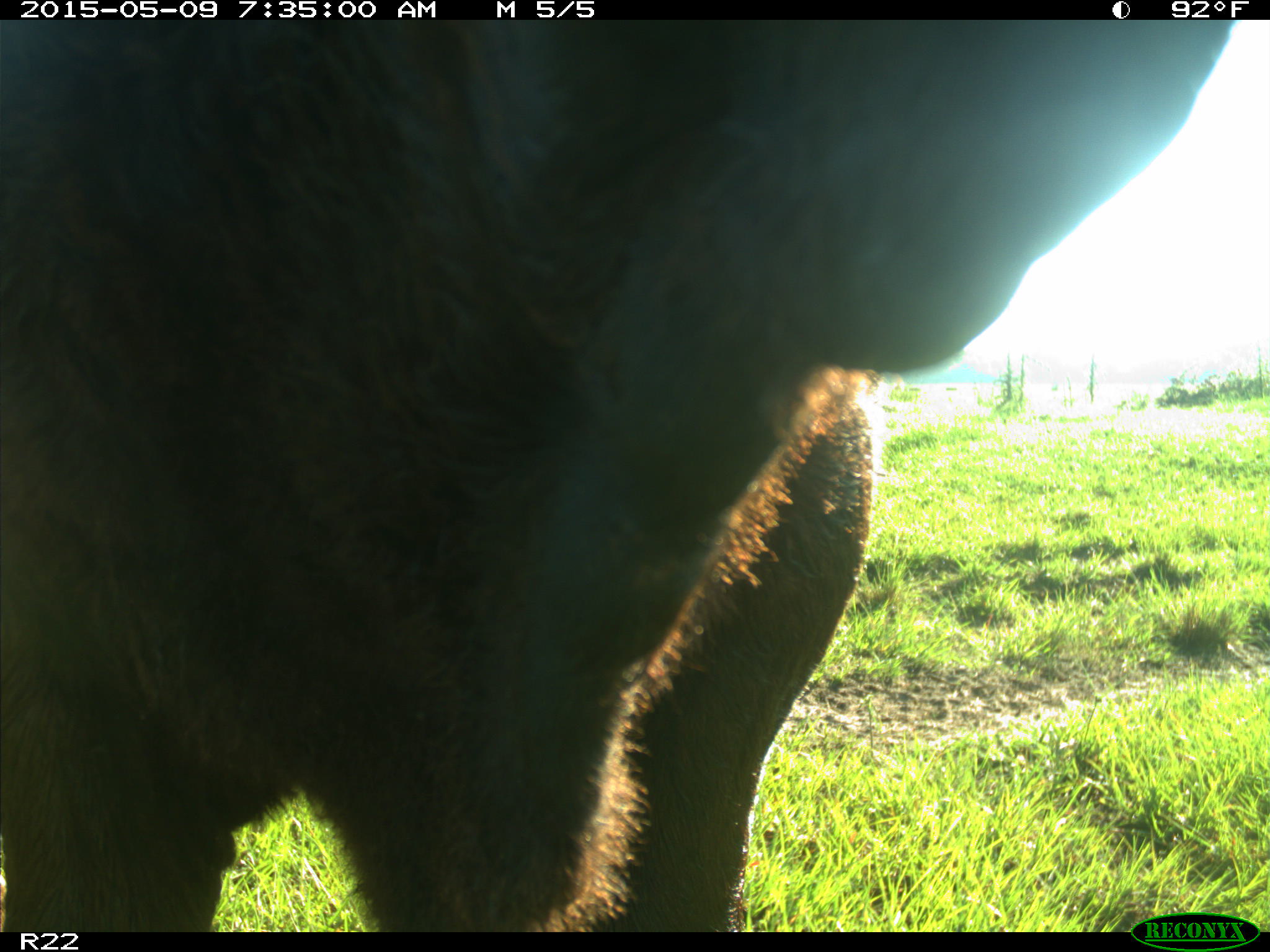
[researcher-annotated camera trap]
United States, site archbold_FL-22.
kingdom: Animalia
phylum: Chordata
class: Mammalia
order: Artiodactyla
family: Bovidae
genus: Bos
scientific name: Bos taurus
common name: domestic cow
Bos taurus (domestic cow).